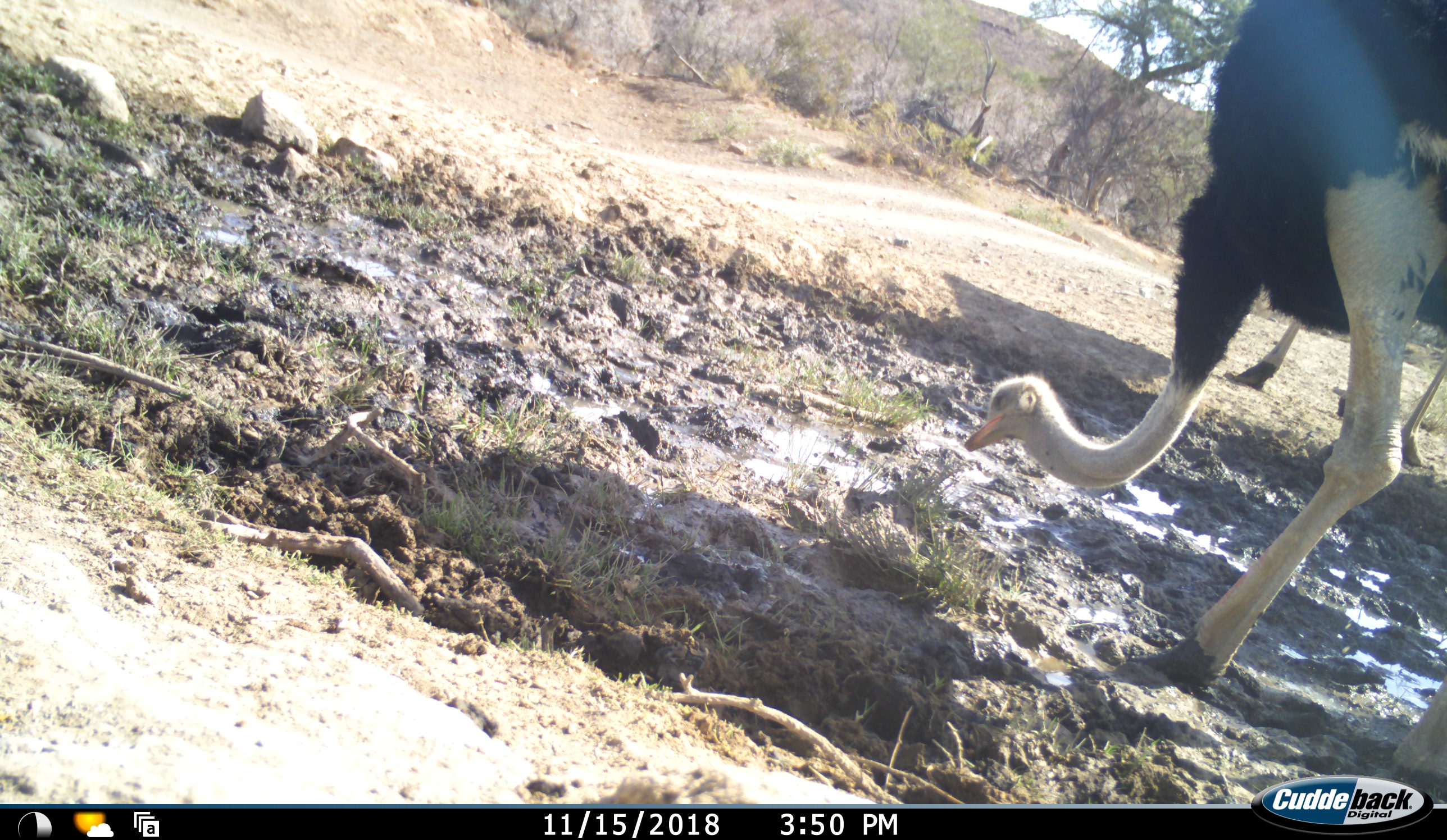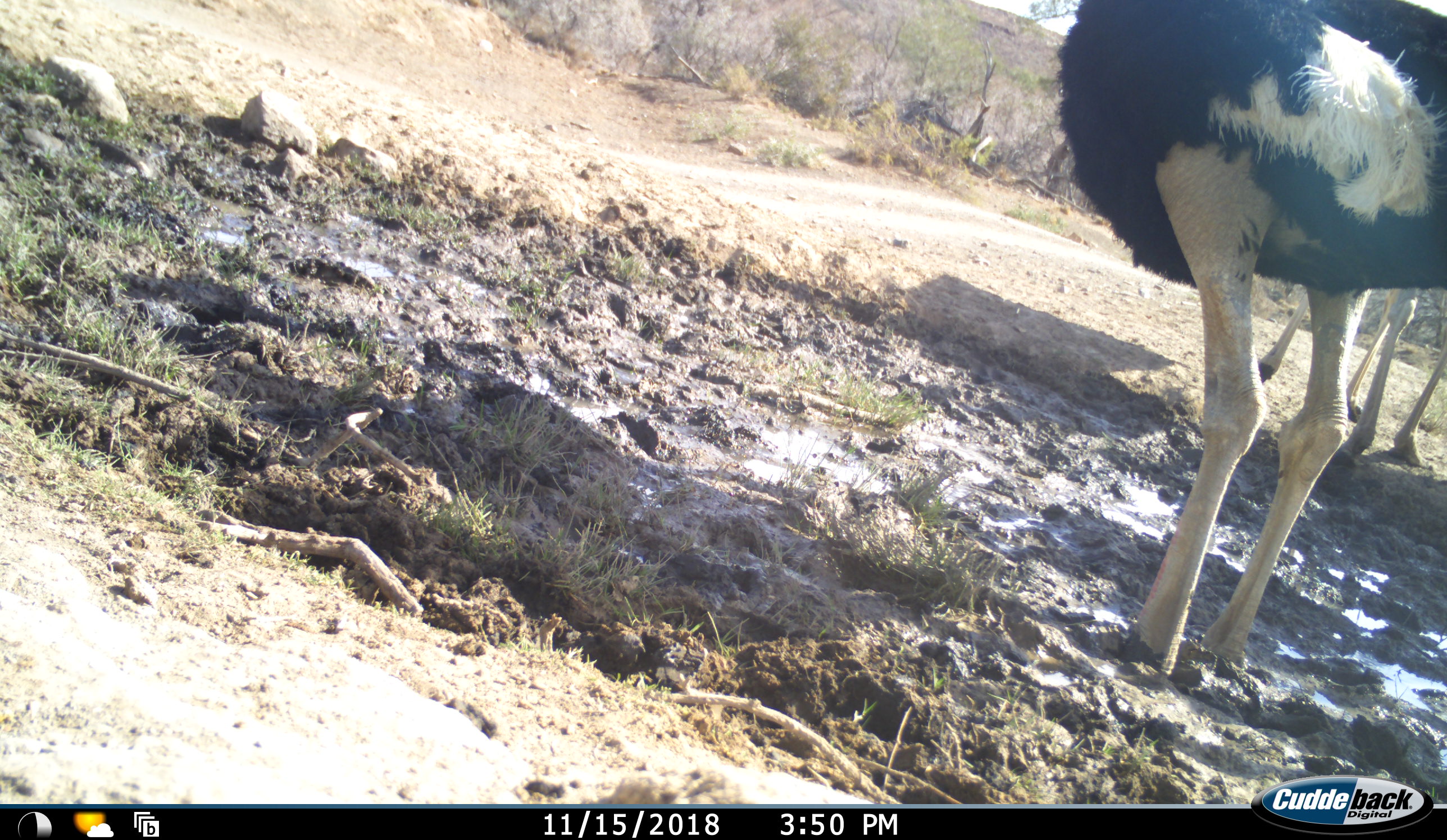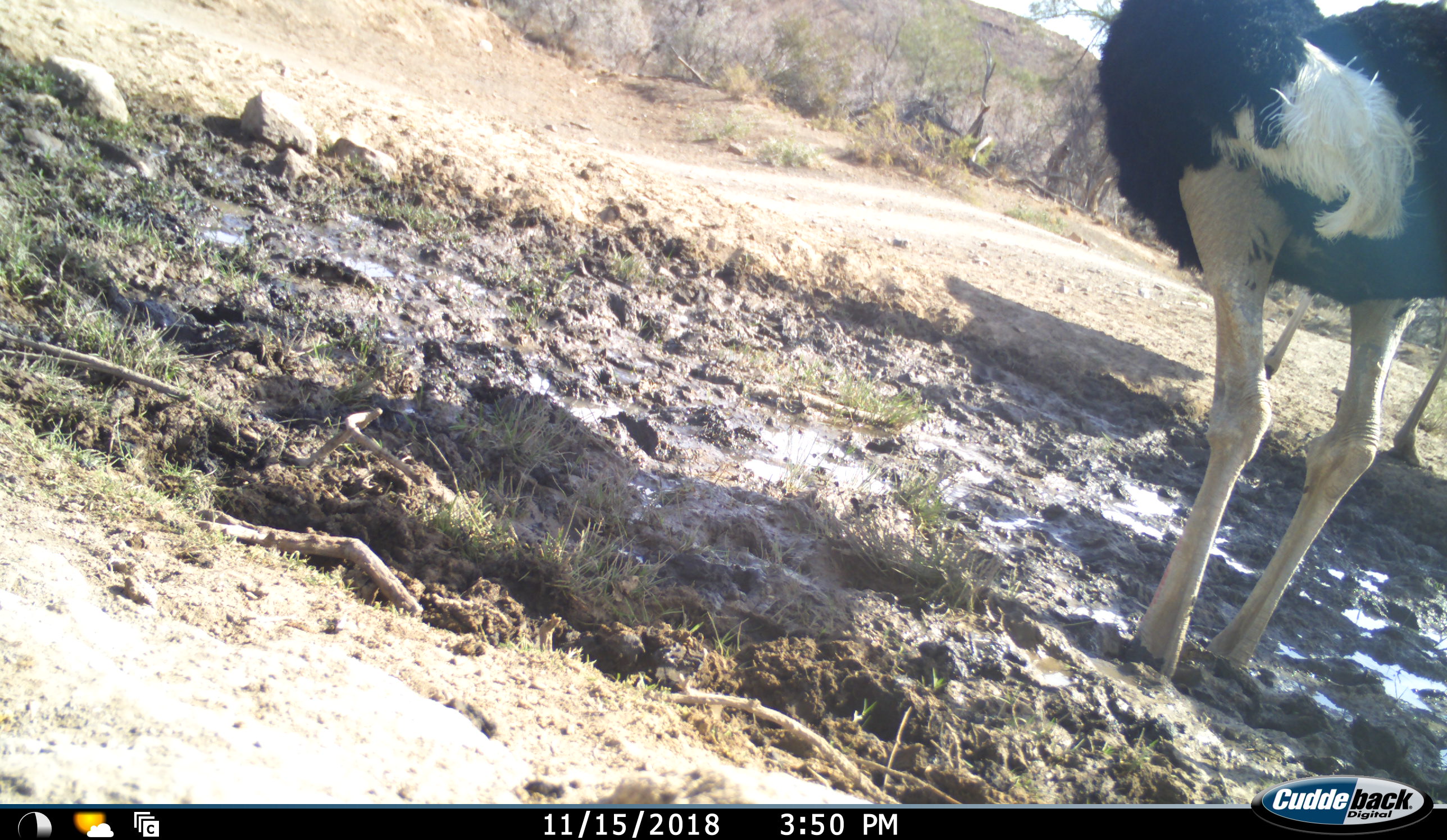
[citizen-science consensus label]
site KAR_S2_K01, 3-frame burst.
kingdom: Animalia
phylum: Chordata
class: Aves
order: Struthioniformes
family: Struthionidae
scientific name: Struthionidae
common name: ostrich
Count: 3.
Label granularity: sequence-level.